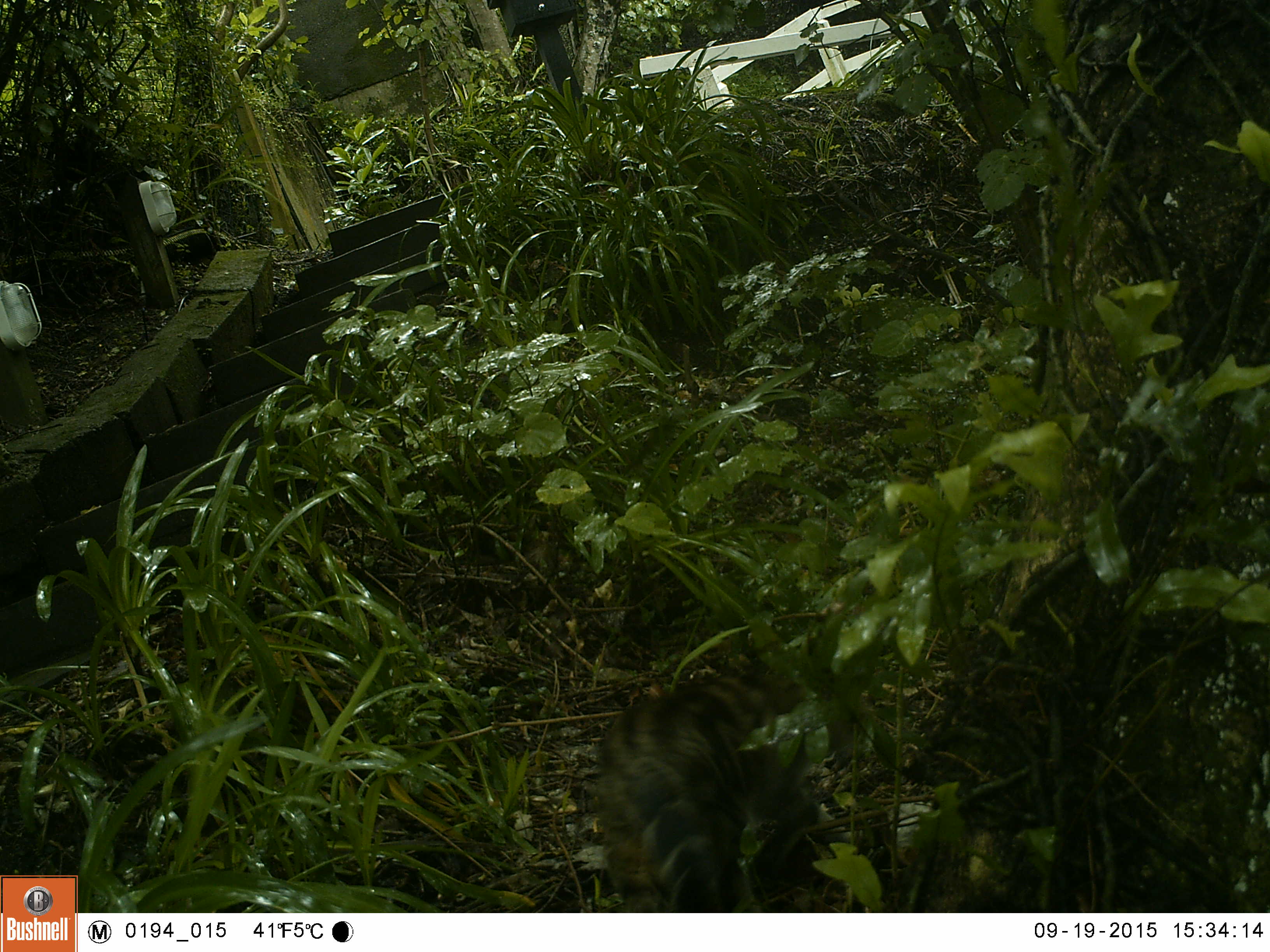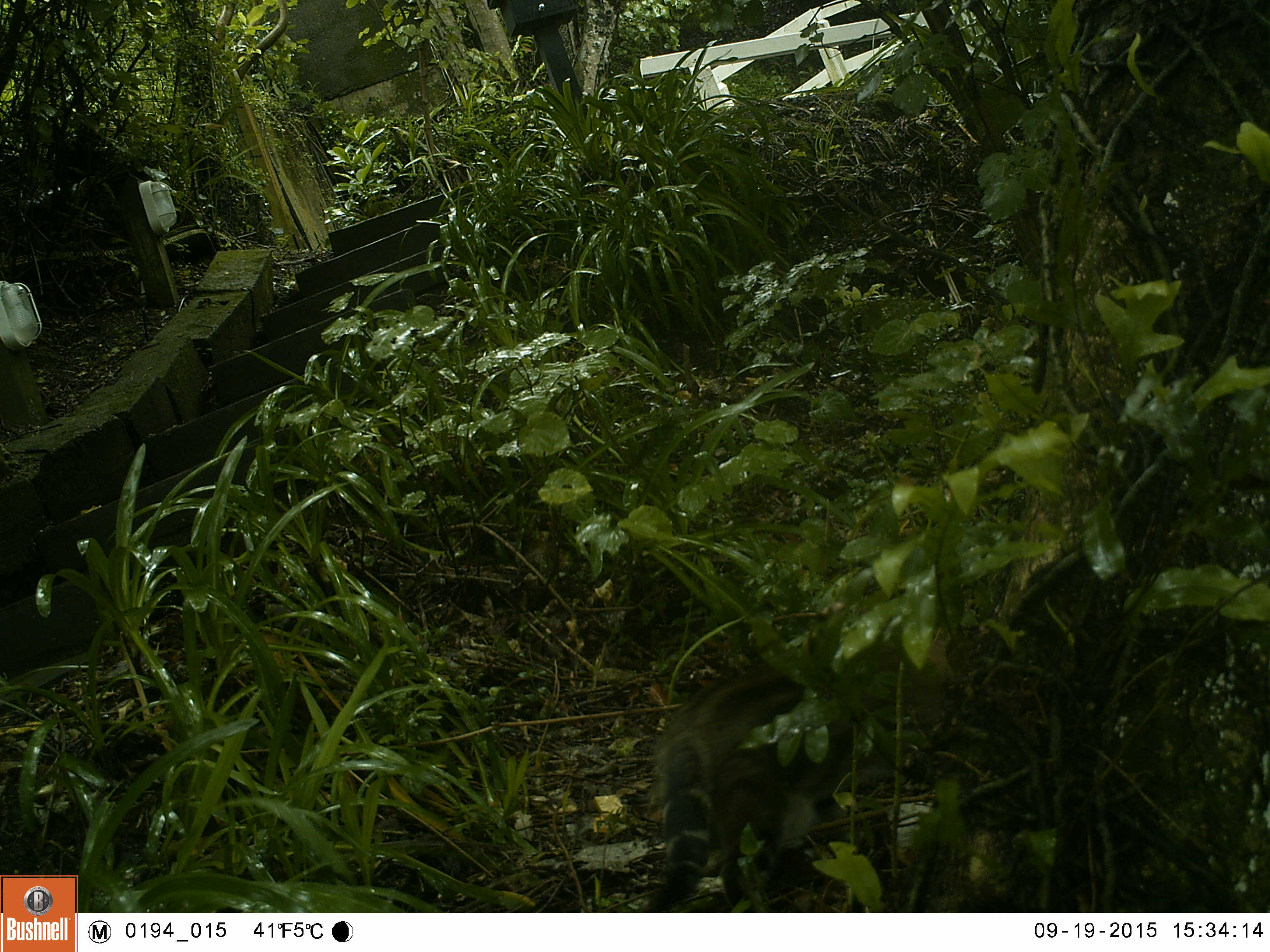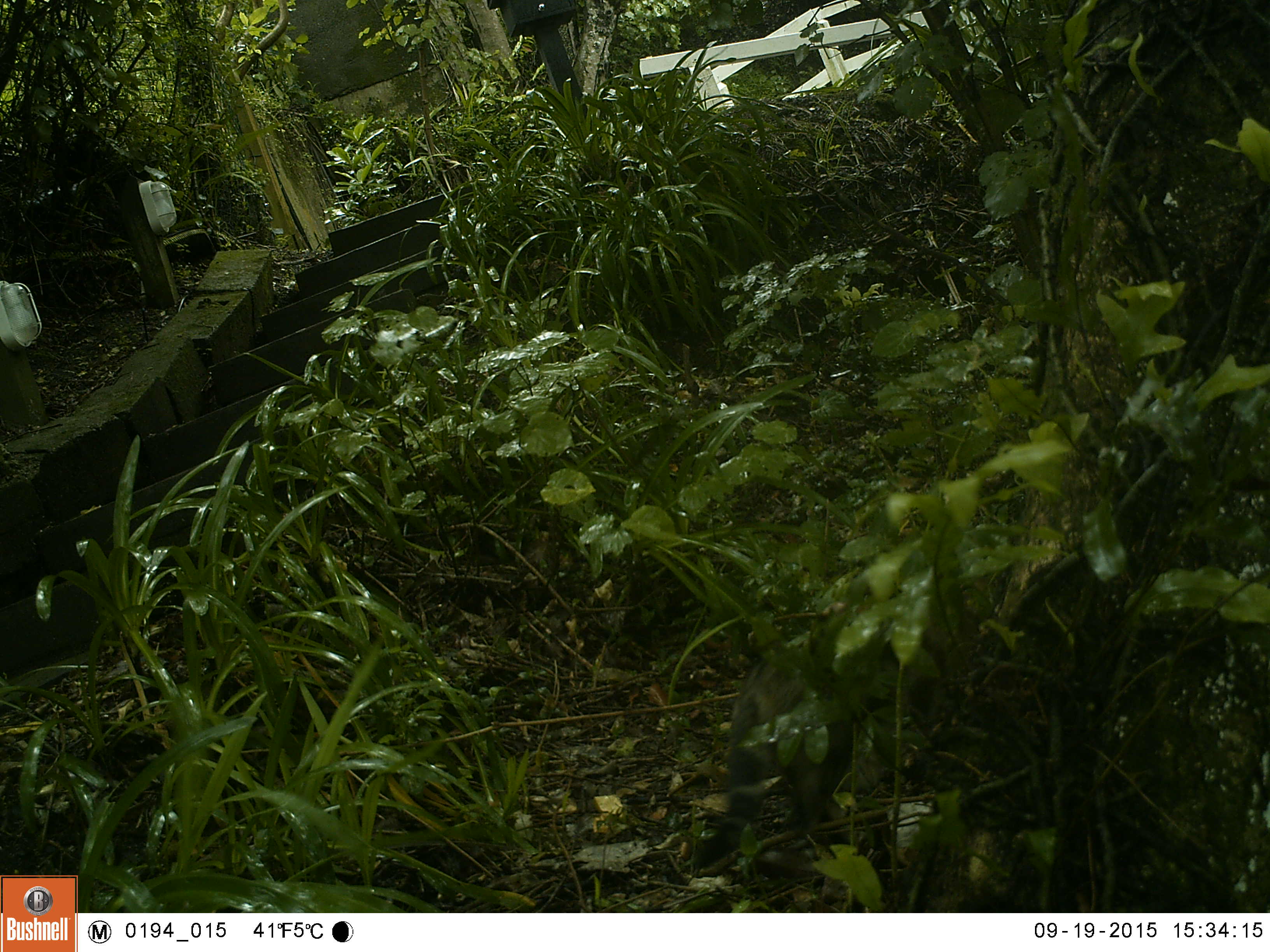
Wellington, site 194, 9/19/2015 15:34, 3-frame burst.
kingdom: Animalia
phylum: Chordata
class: Mammalia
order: Carnivora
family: Felidae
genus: Felis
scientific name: Felis catus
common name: cat